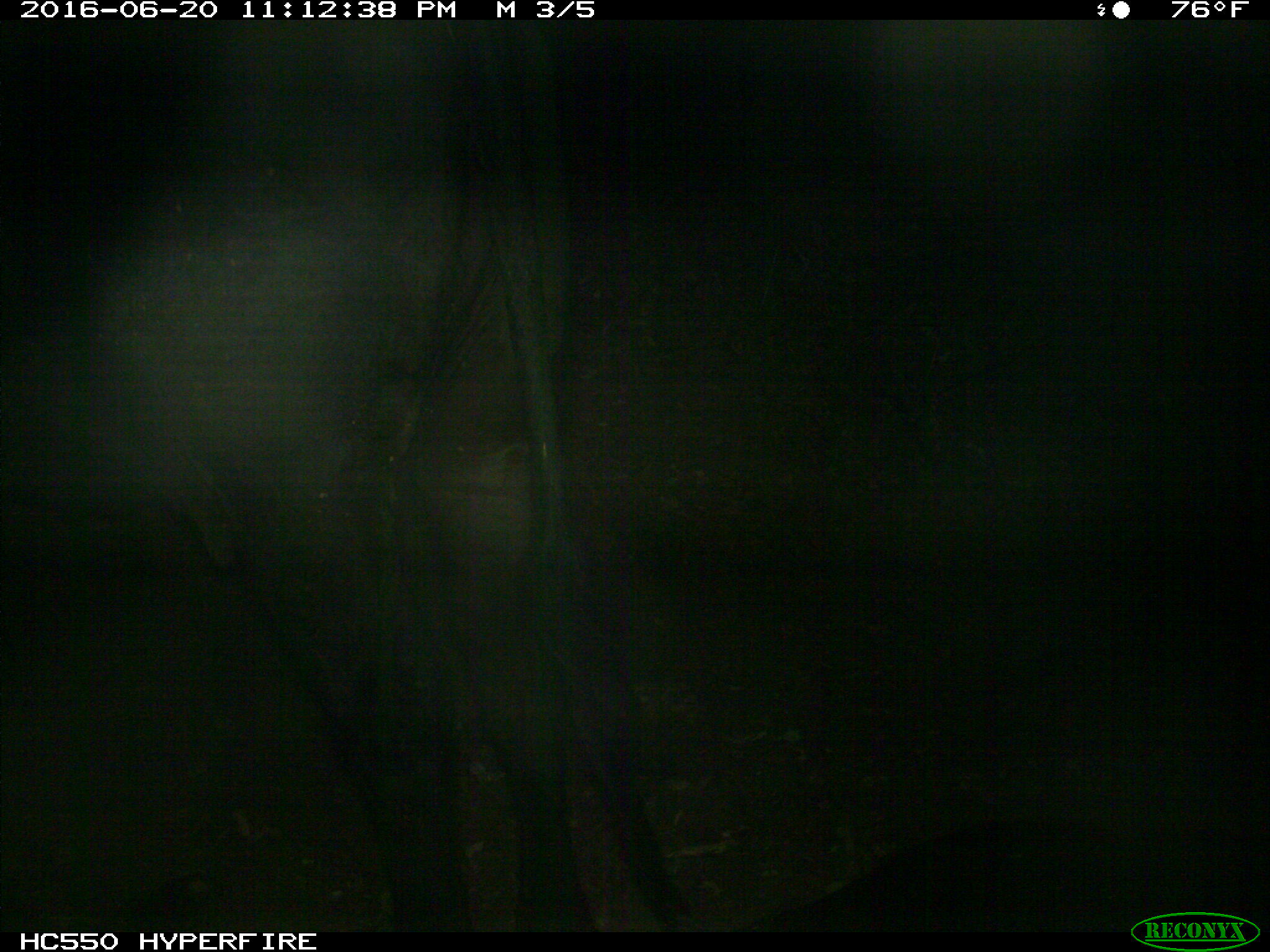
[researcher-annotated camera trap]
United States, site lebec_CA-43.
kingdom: Animalia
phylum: Chordata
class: Mammalia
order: Artiodactyla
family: Bovidae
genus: Bos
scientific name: Bos taurus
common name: domestic cow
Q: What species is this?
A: Bos taurus (domestic cow).